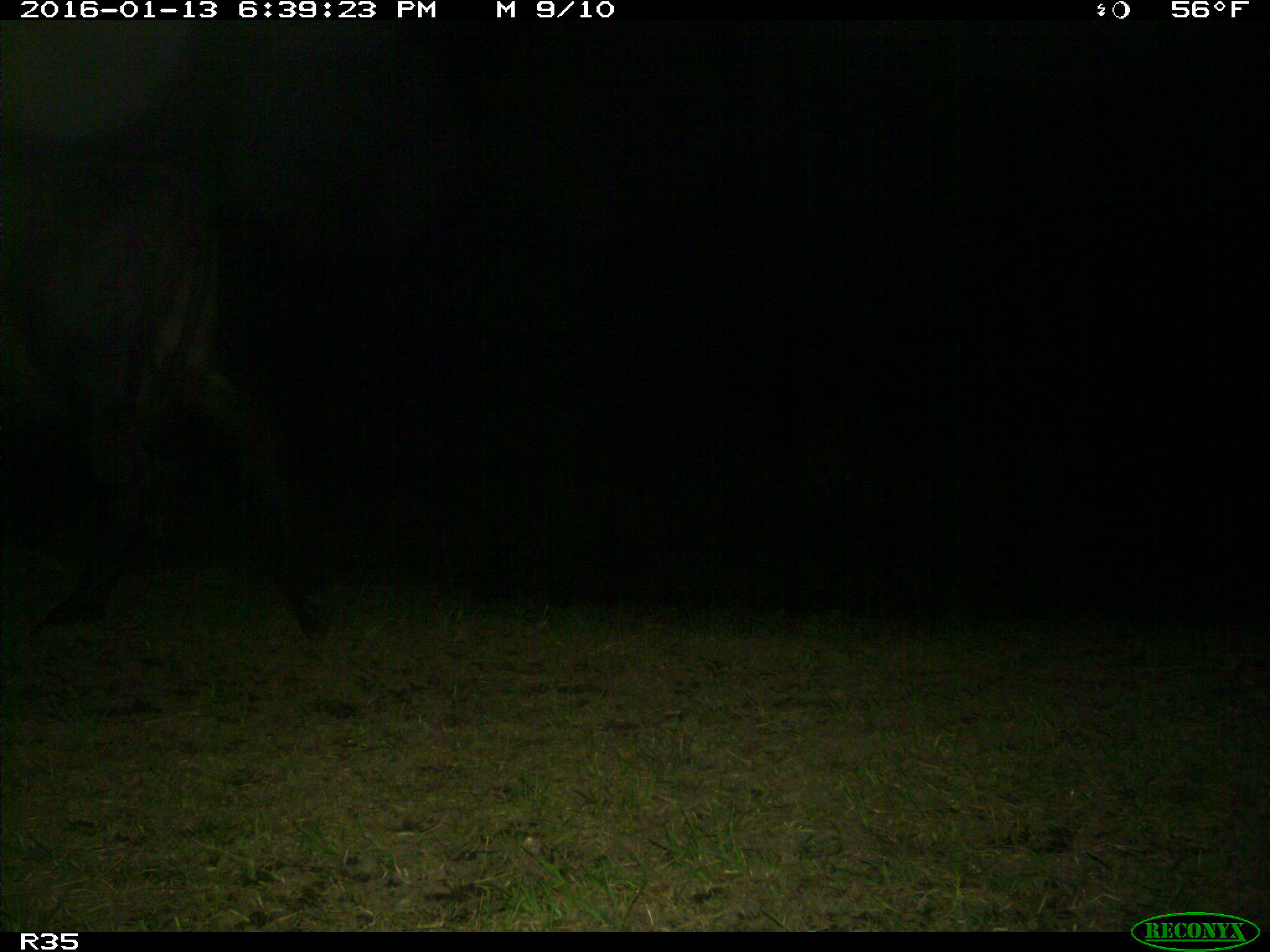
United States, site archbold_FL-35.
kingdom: Animalia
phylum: Chordata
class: Mammalia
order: Artiodactyla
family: Bovidae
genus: Bos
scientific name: Bos taurus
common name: domestic cow